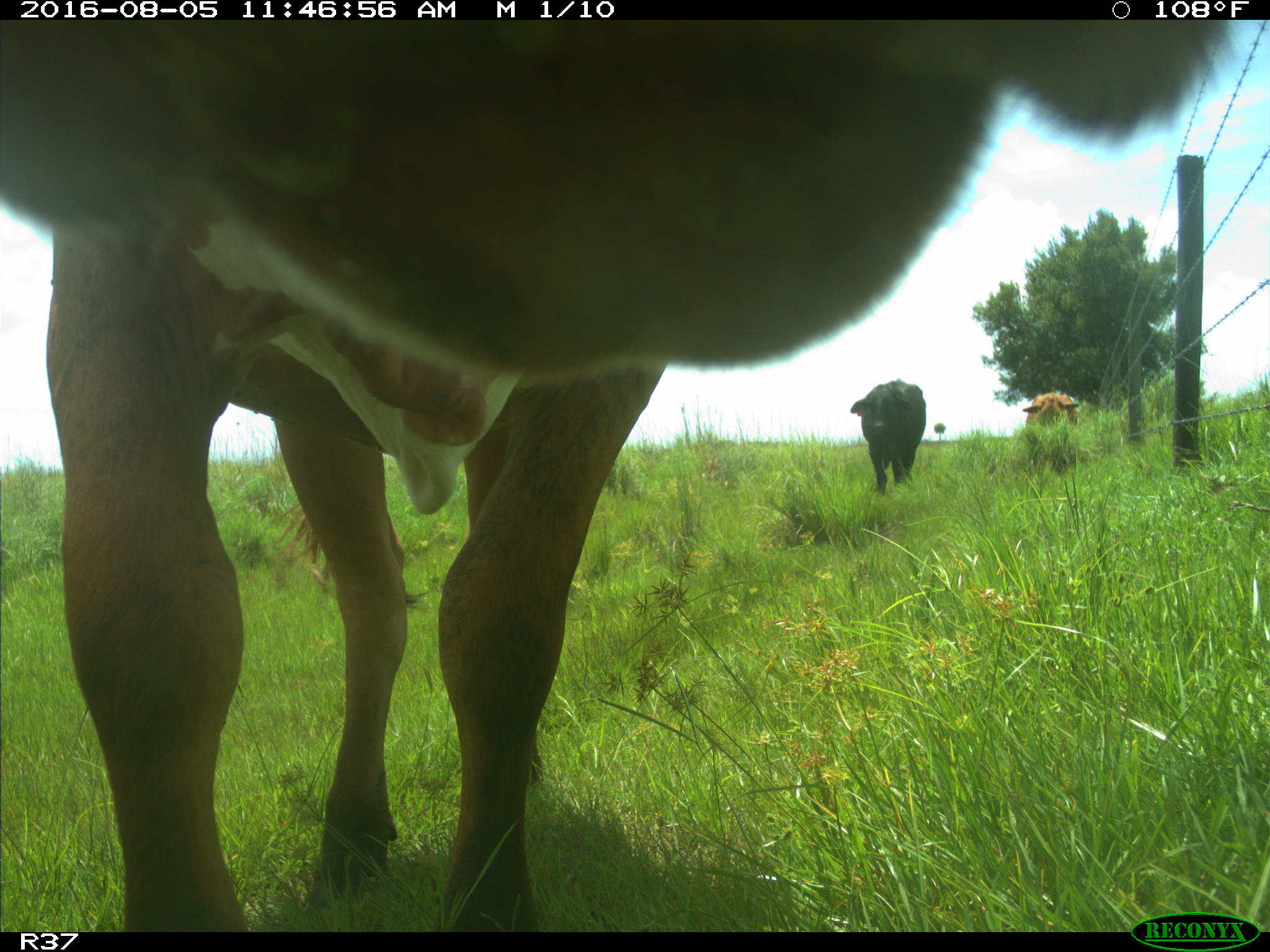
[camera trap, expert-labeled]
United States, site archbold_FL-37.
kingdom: Animalia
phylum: Chordata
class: Mammalia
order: Artiodactyla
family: Bovidae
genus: Bos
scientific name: Bos taurus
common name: domestic cow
Bos taurus (domestic cow).